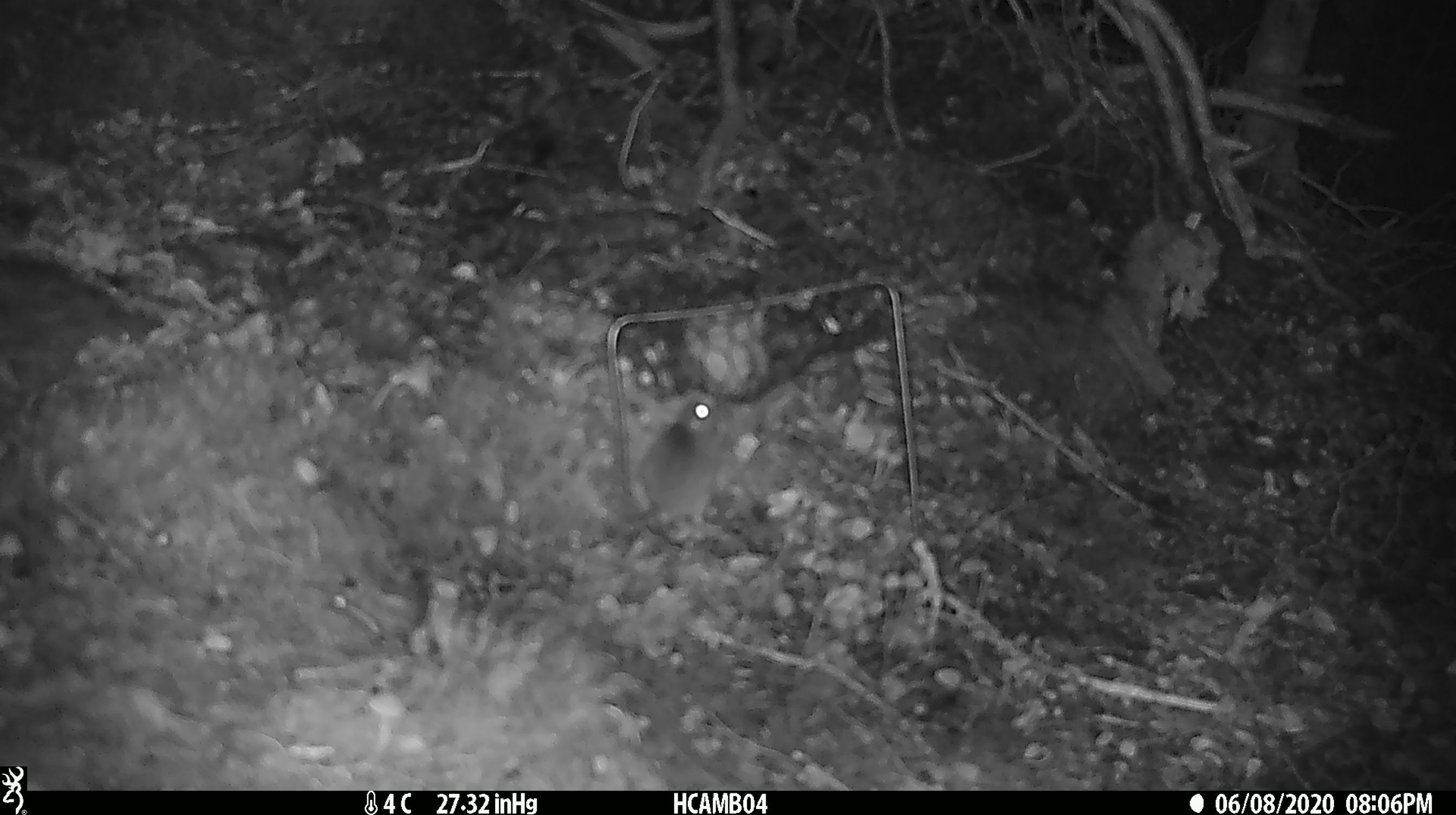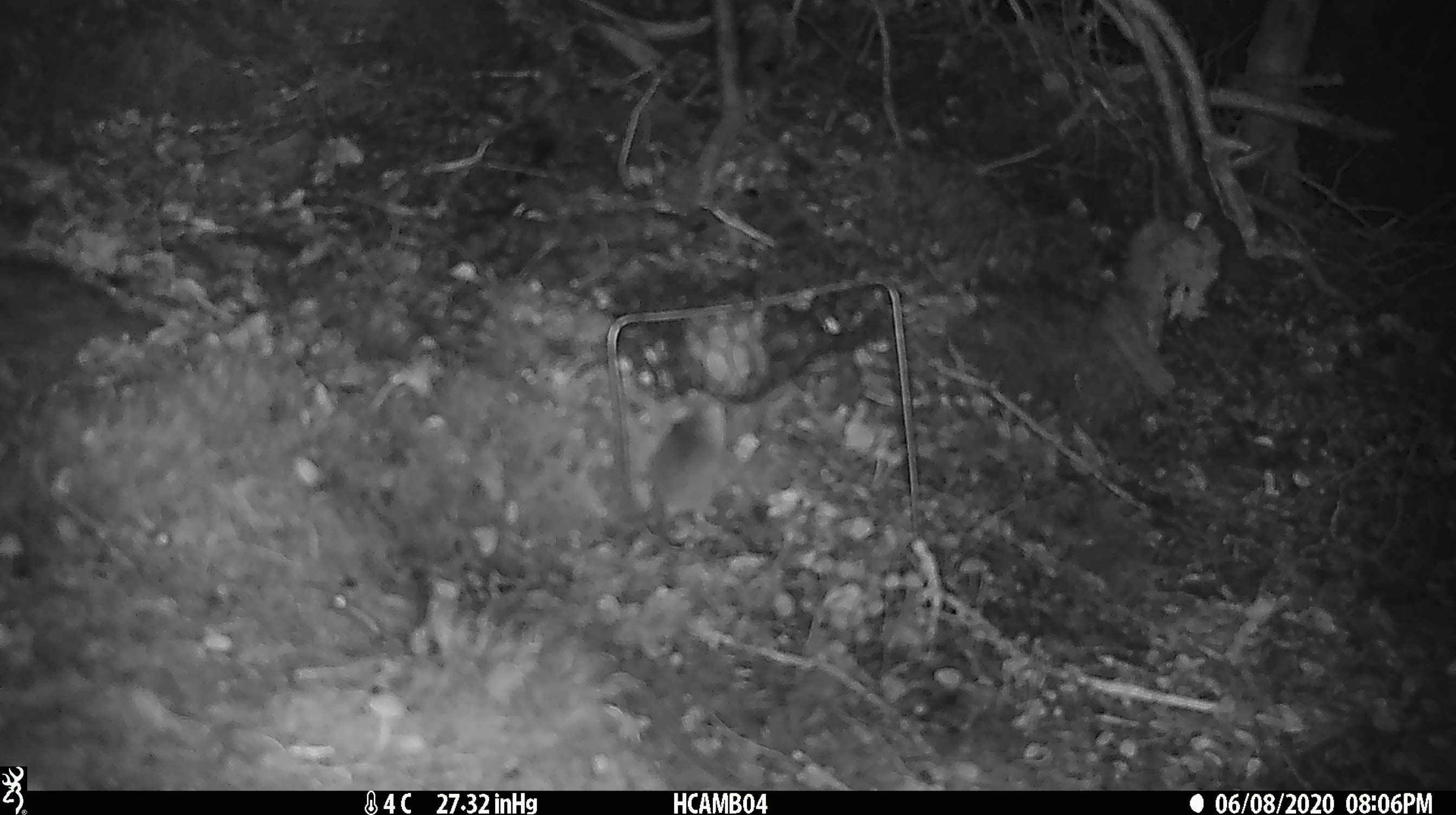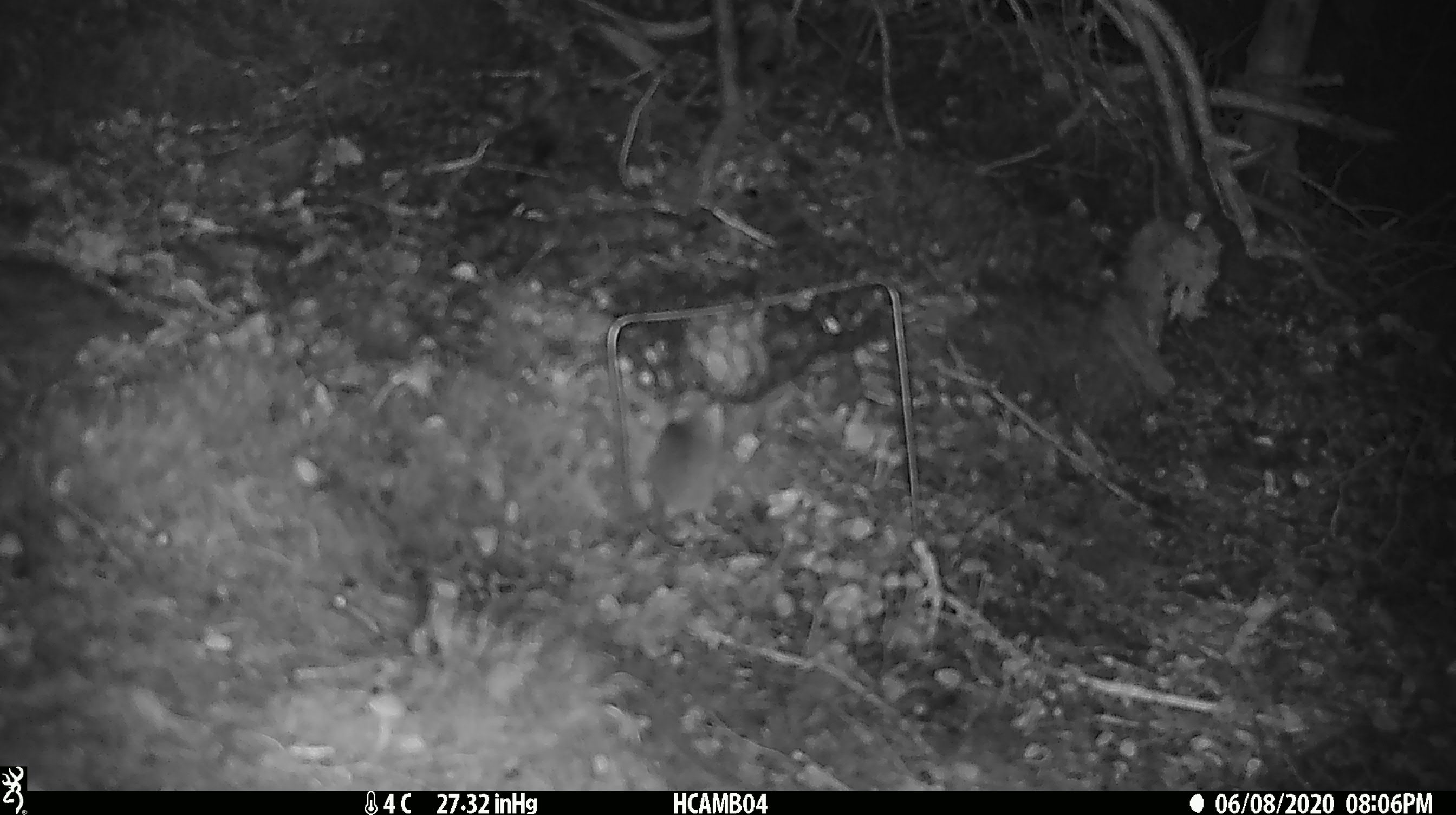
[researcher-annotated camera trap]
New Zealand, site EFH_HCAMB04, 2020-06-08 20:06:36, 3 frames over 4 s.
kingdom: Animalia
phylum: Chordata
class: Mammalia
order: Rodentia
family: Muridae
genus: Mus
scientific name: Mus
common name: mouse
Mouse (Mus).